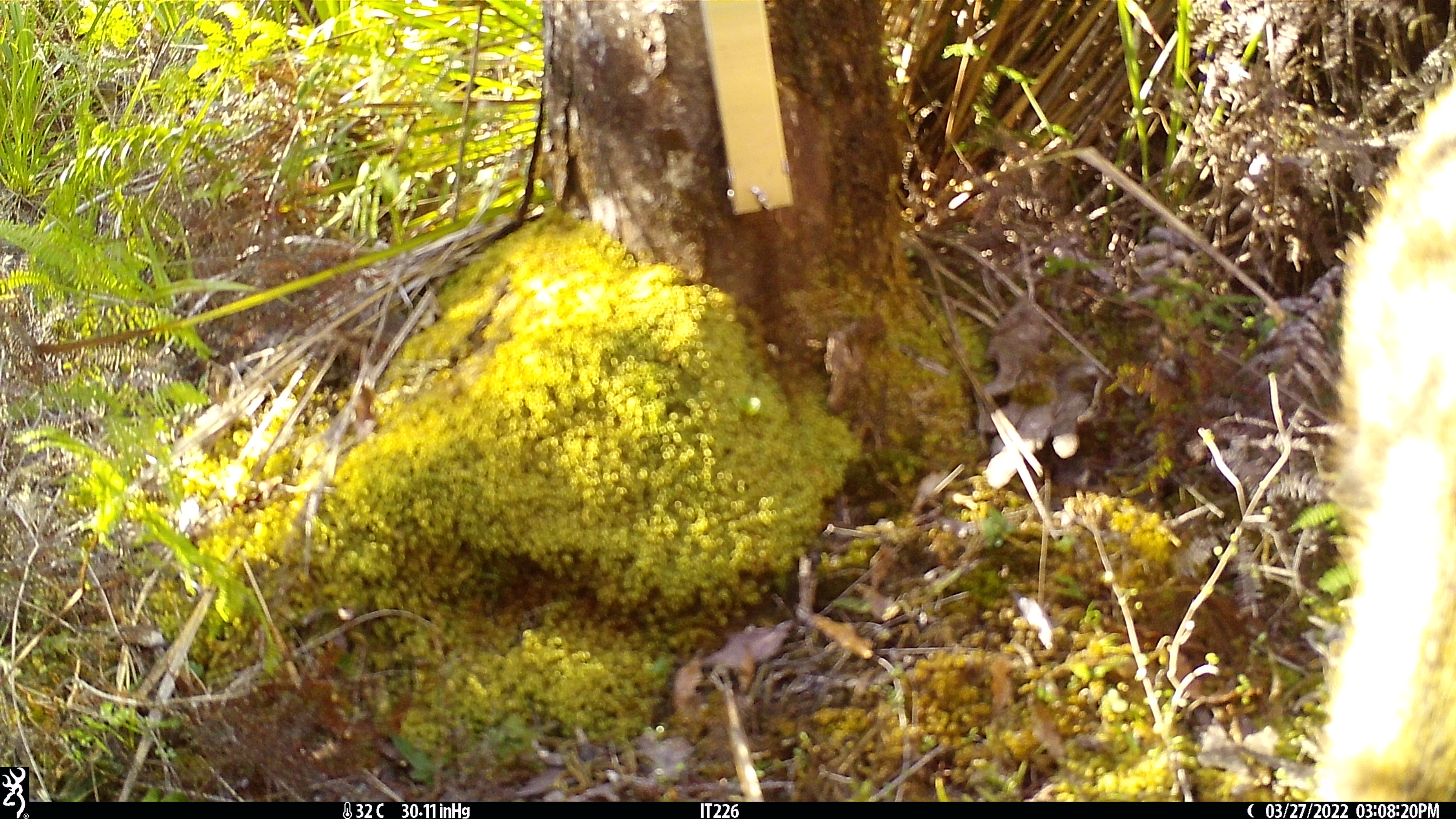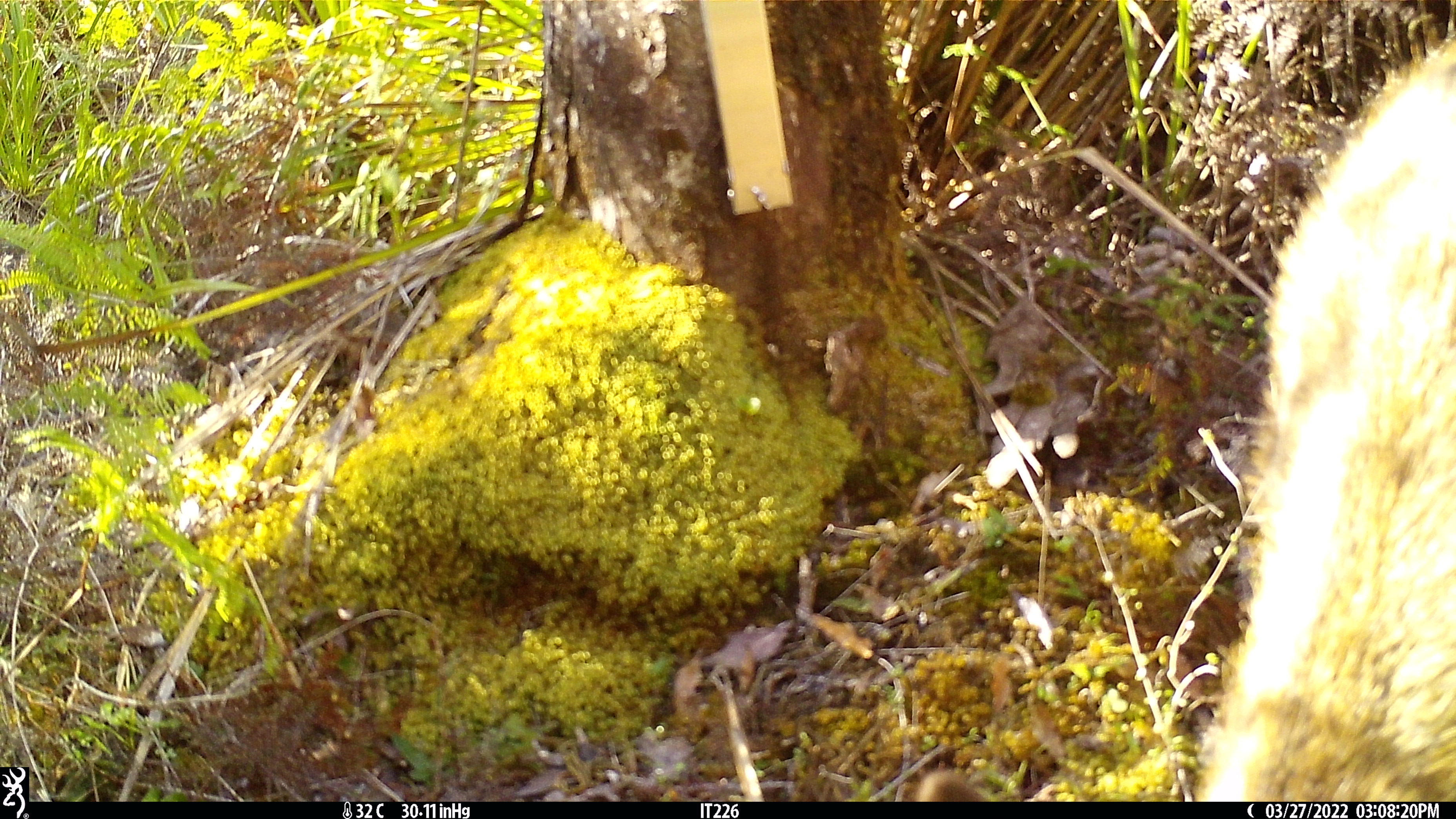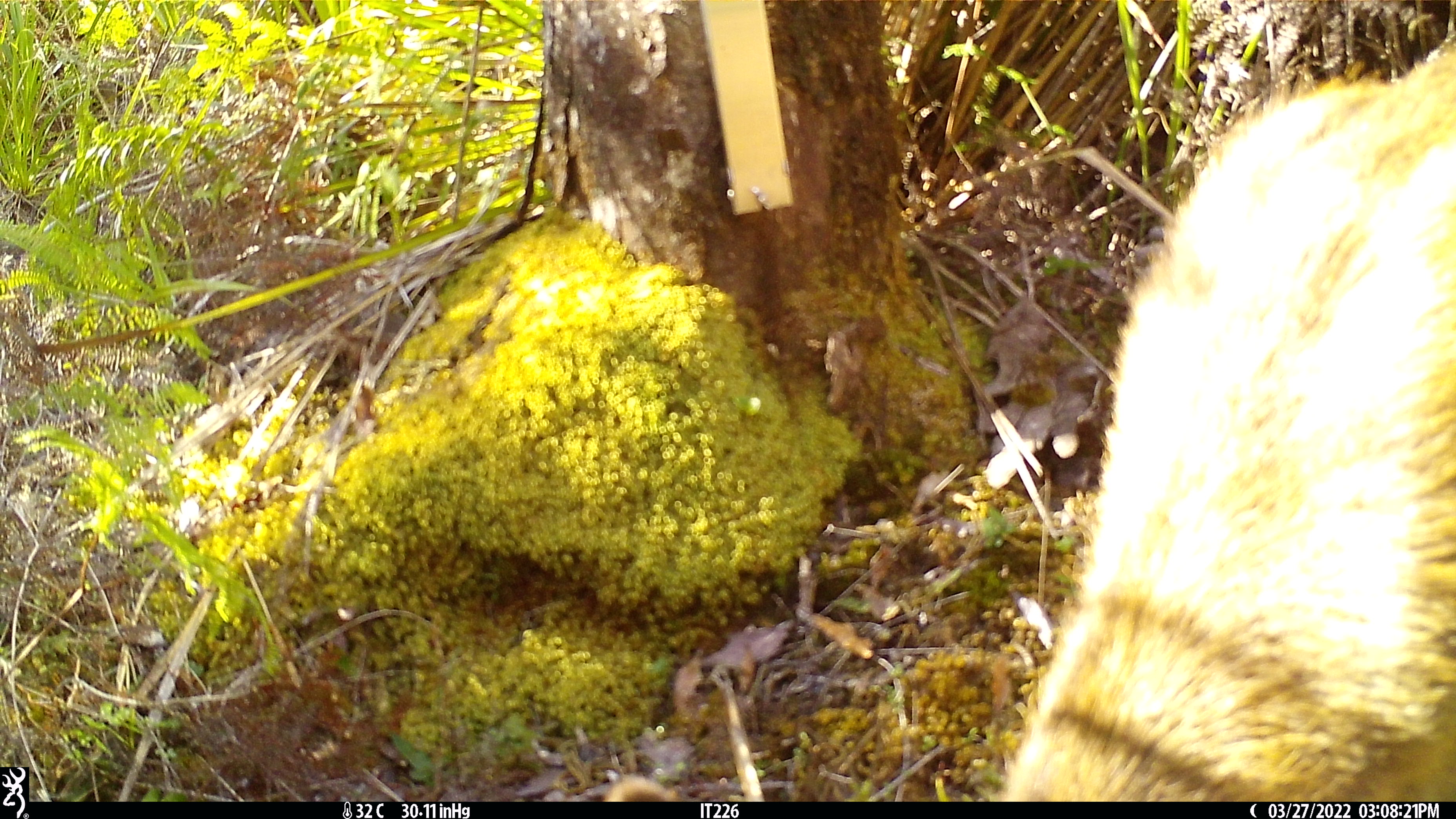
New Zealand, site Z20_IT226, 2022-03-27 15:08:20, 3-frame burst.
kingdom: Animalia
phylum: Chordata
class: Mammalia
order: Artiodactyla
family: Cervidae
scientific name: Cervidae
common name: deer